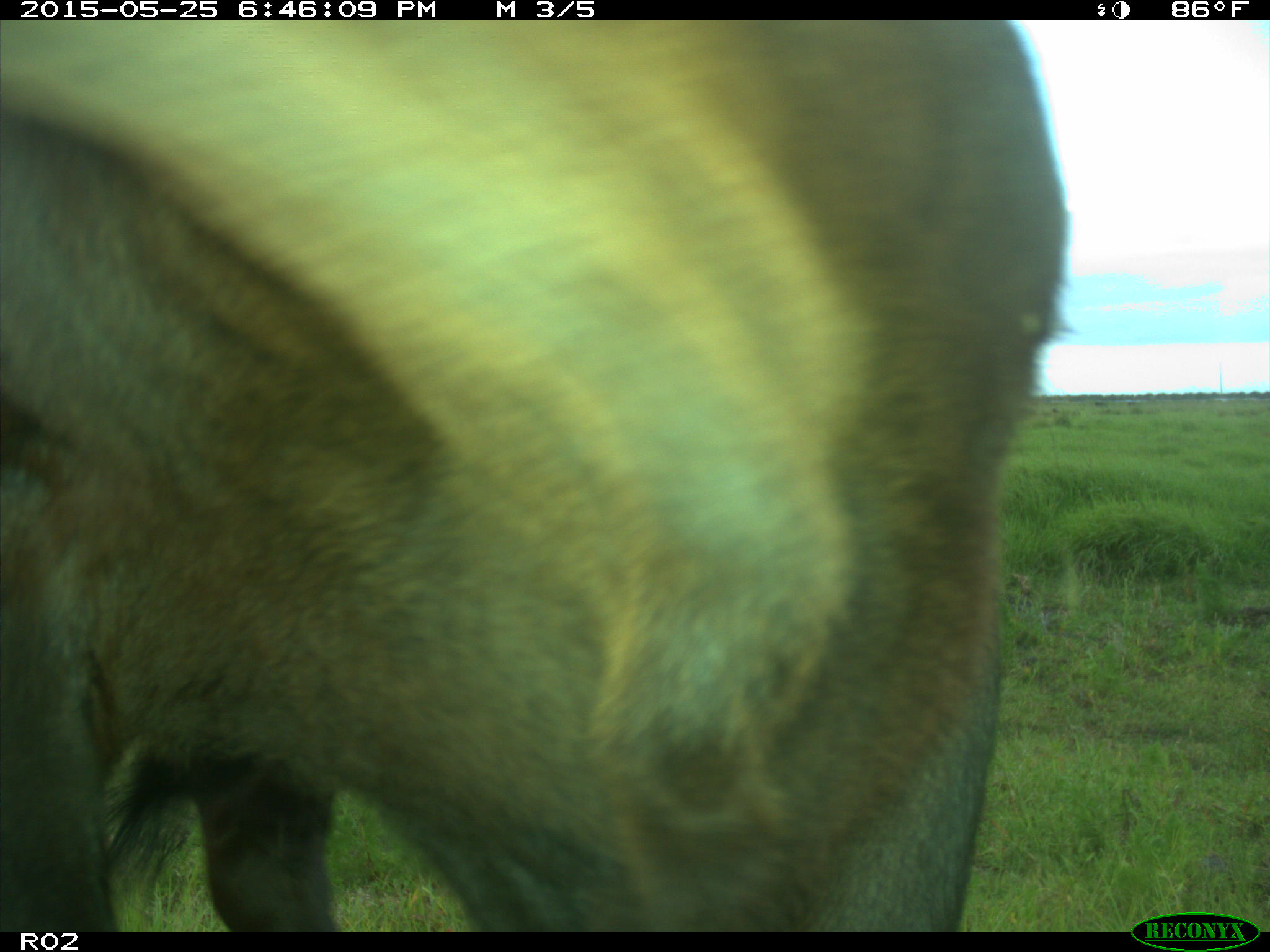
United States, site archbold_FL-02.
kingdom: Animalia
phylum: Chordata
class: Mammalia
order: Artiodactyla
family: Bovidae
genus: Bos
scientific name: Bos taurus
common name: domestic cow